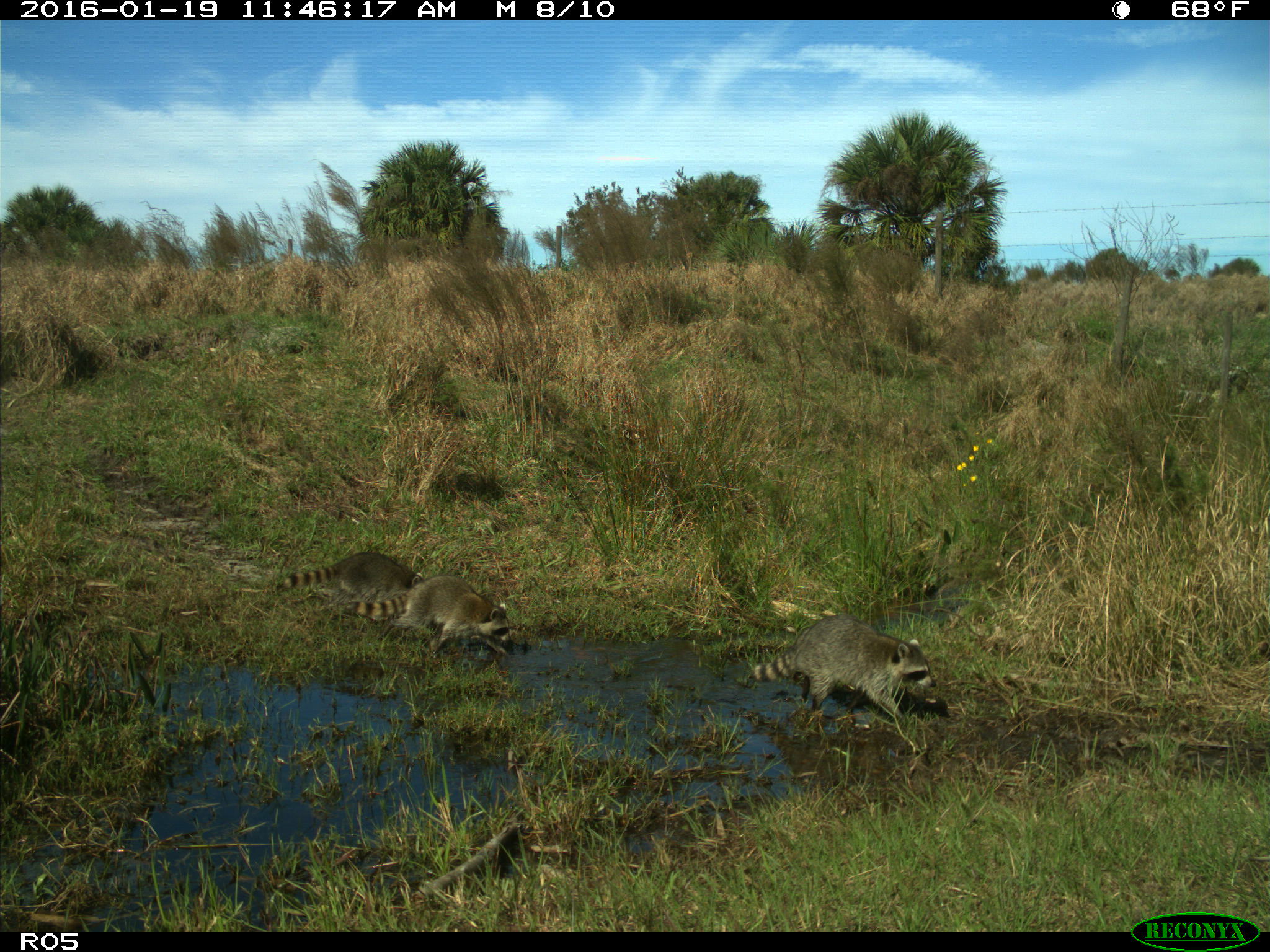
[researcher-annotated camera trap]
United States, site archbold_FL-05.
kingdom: Animalia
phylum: Chordata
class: Mammalia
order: Carnivora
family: Procyonidae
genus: Procyon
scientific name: Procyon lotor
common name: common raccoon